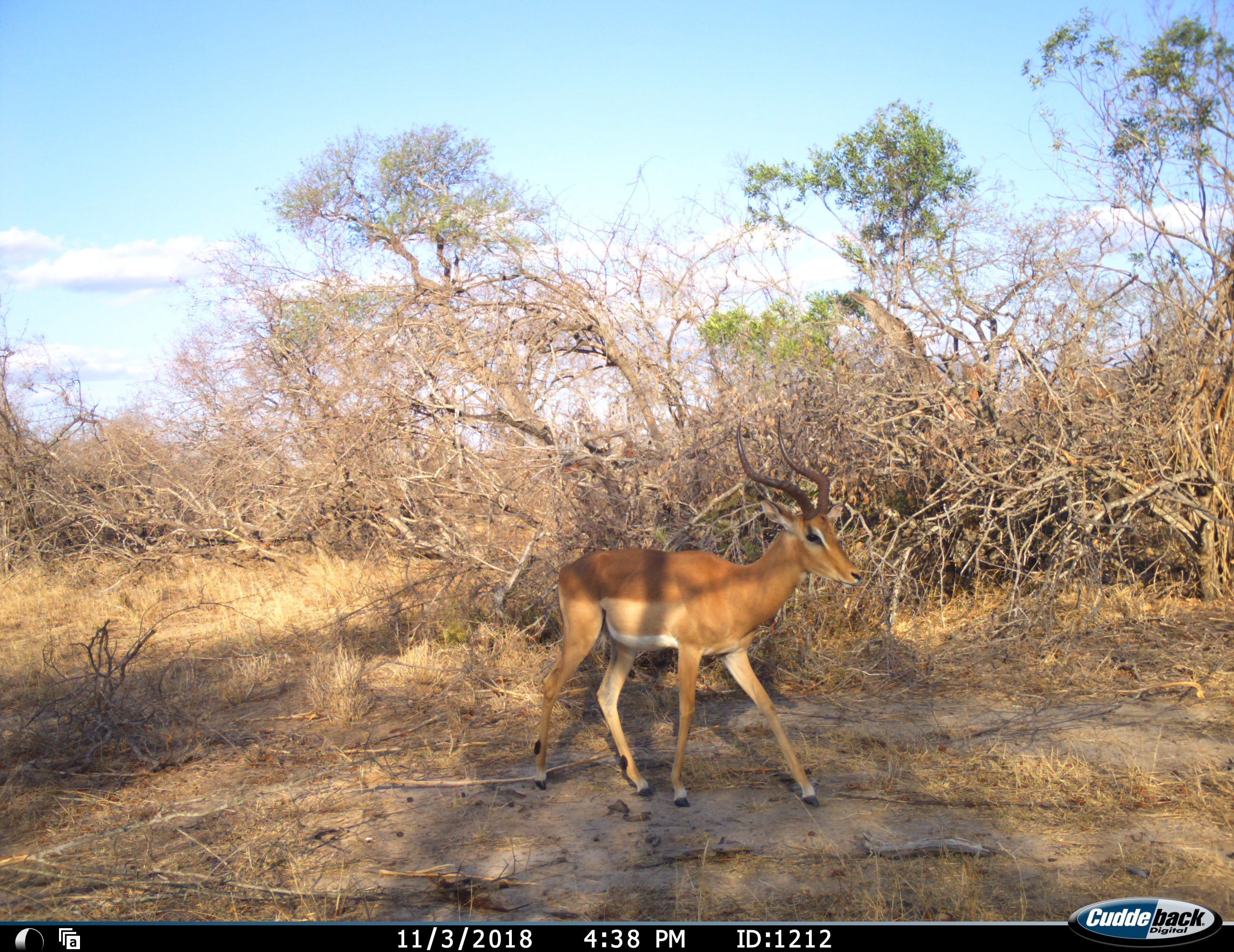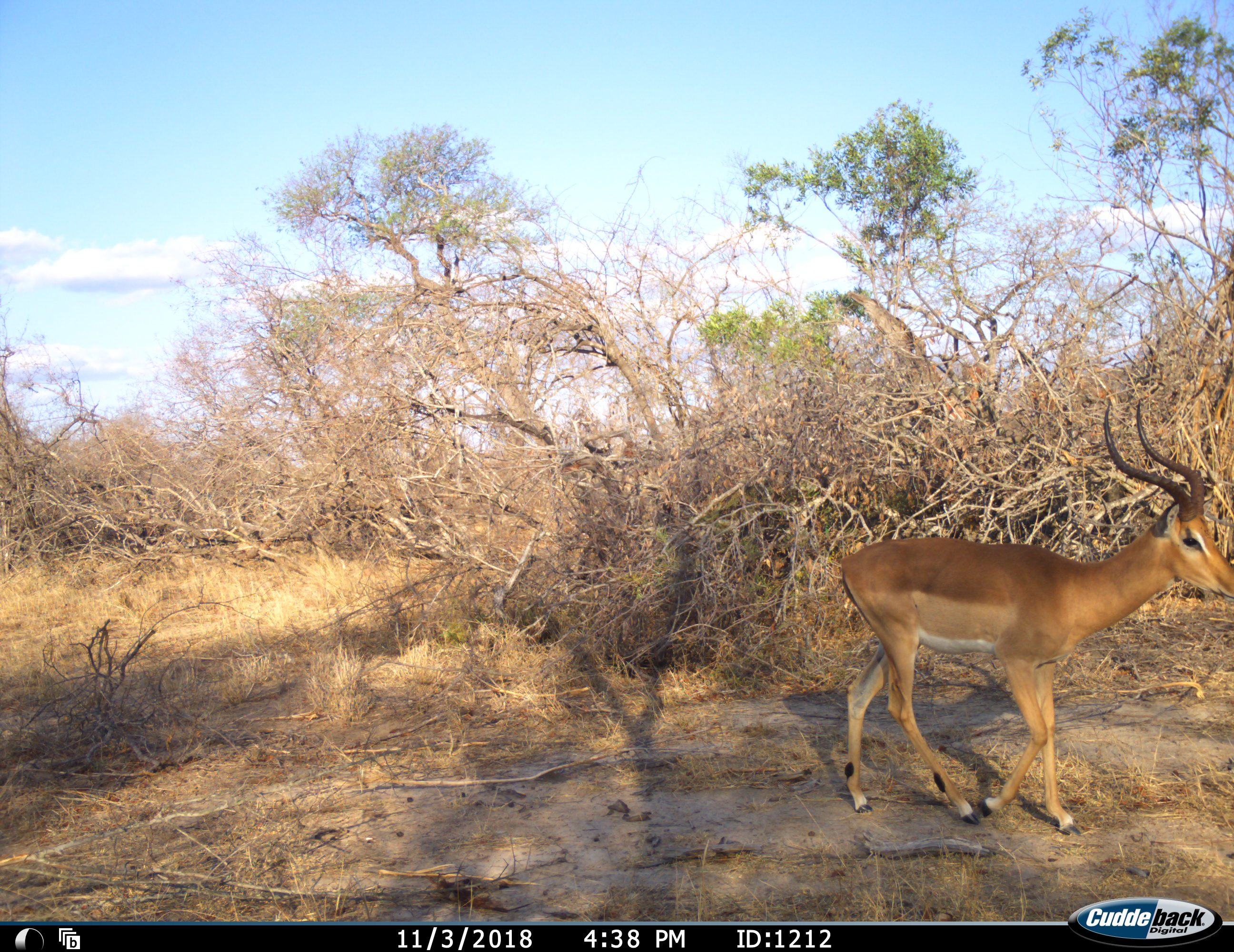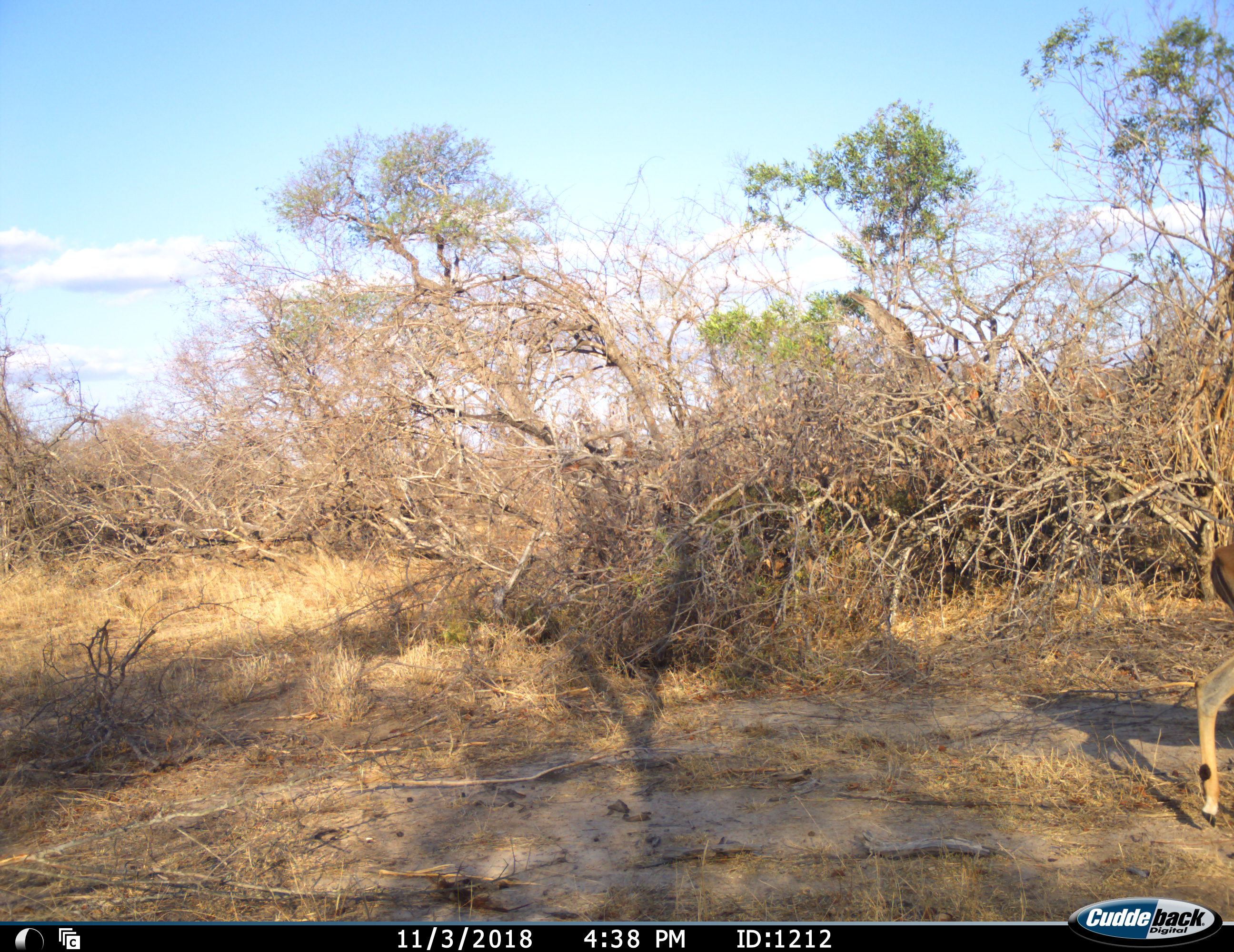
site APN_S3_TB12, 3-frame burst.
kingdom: Animalia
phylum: Chordata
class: Mammalia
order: Artiodactyla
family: Bovidae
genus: Aepyceros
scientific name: Aepyceros melampus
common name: impala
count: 1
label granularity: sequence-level